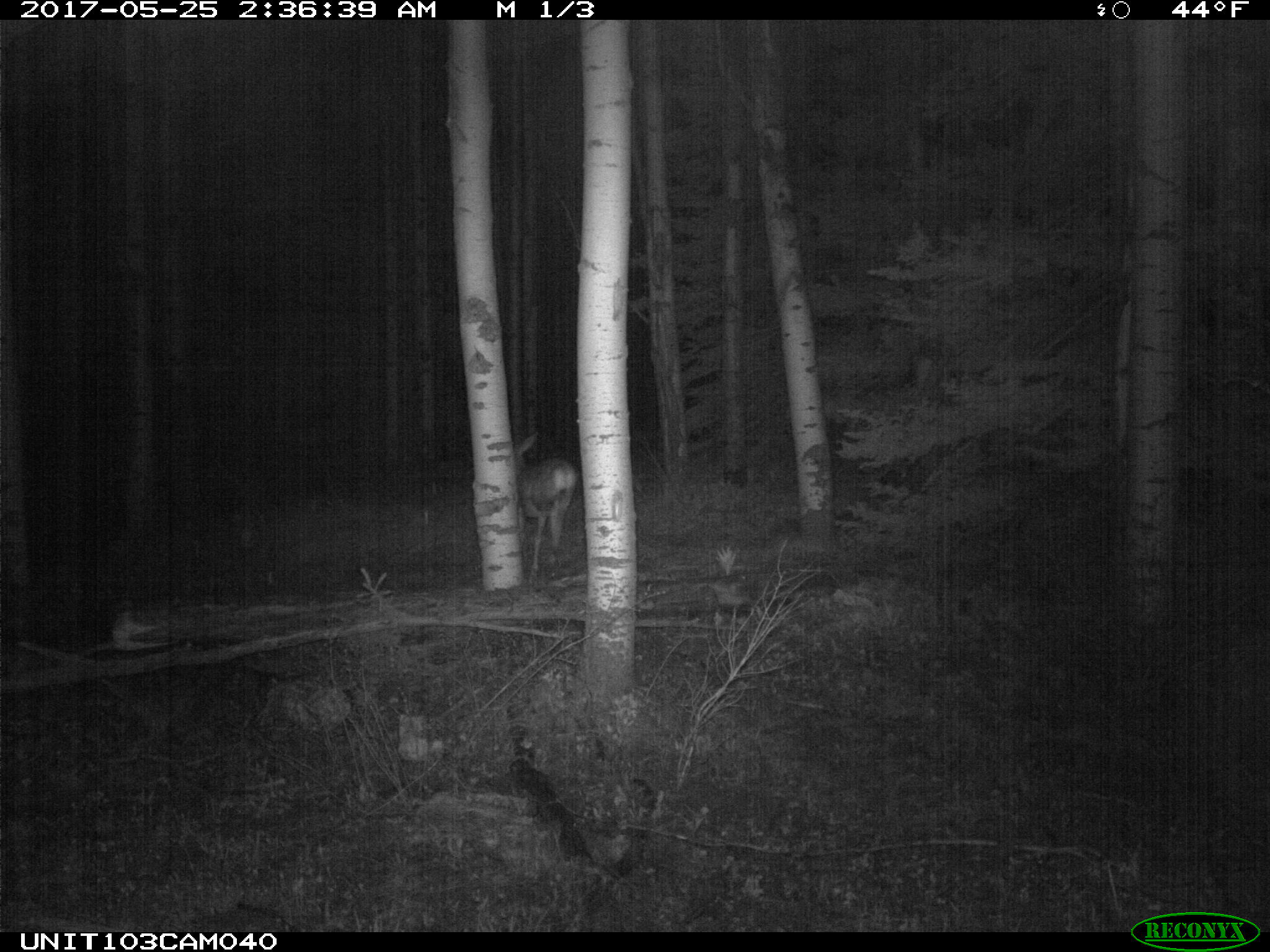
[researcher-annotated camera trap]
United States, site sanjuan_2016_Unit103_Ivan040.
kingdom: Animalia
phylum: Chordata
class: Mammalia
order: Artiodactyla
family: Cervidae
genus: Odocoileus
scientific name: Odocoileus hemionus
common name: mule deer